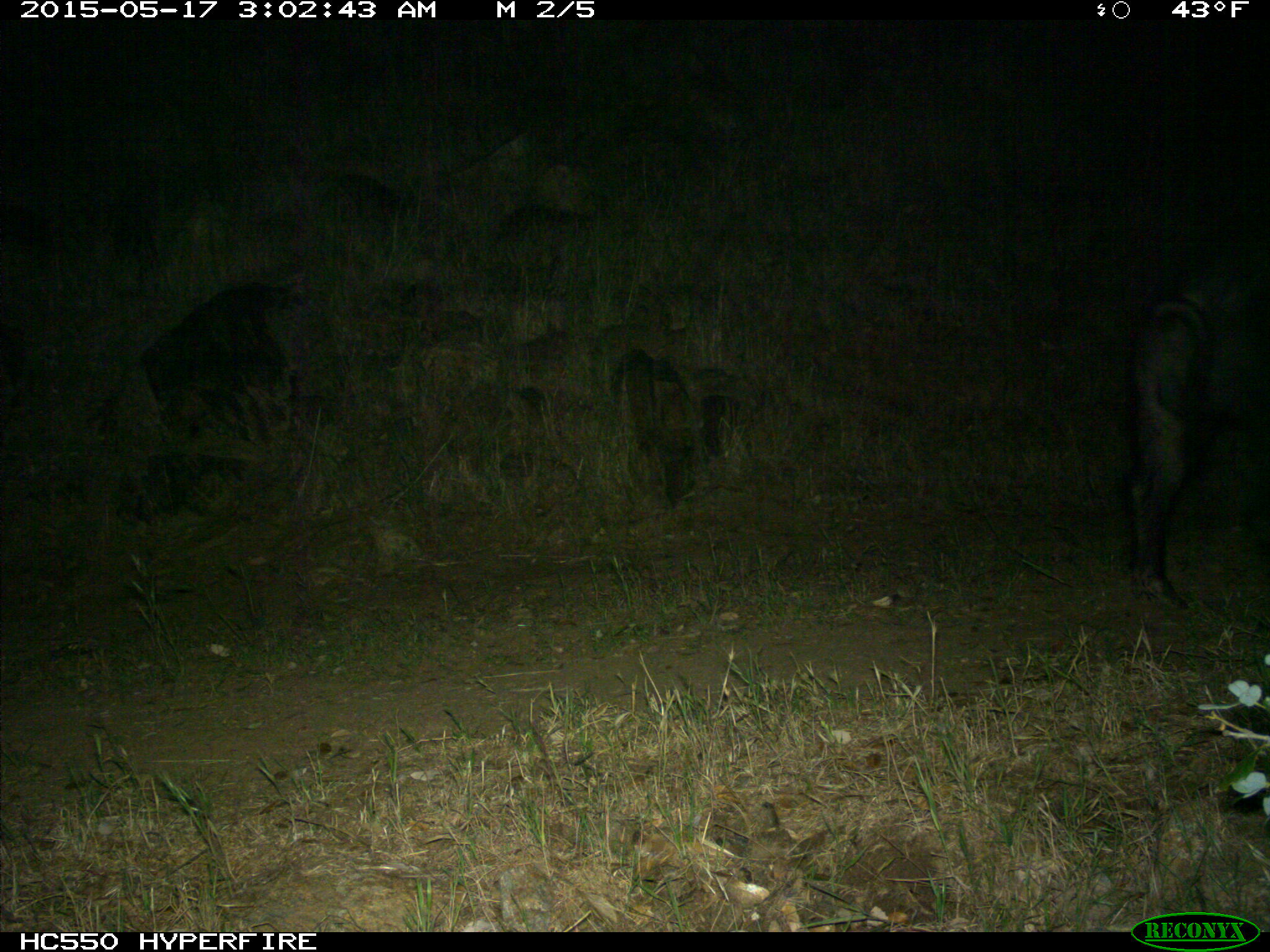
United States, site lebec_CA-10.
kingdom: Animalia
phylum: Chordata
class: Mammalia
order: Artiodactyla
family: Suidae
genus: Sus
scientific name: Sus scrofa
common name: wild boar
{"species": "Sus scrofa (wild boar)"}